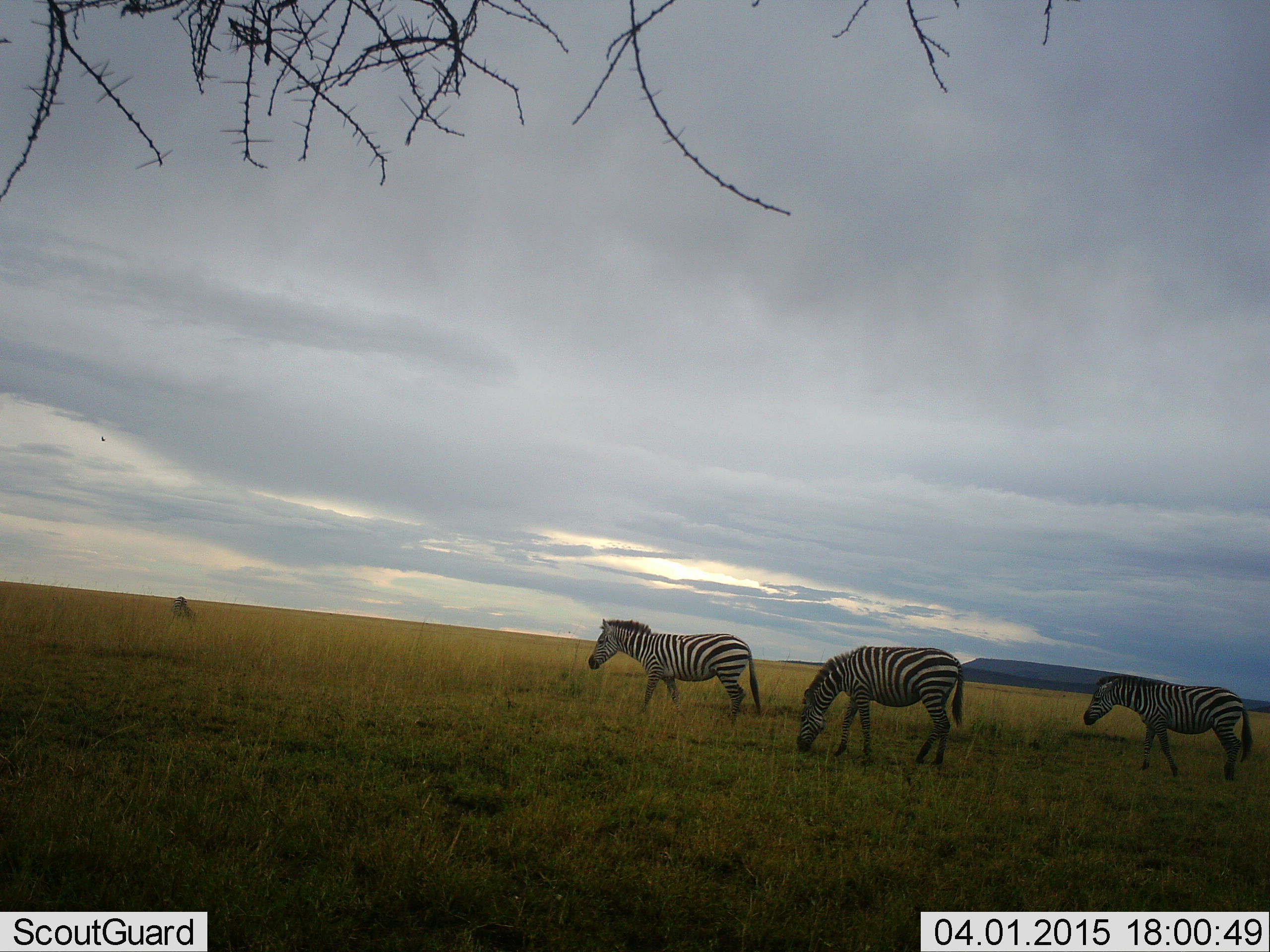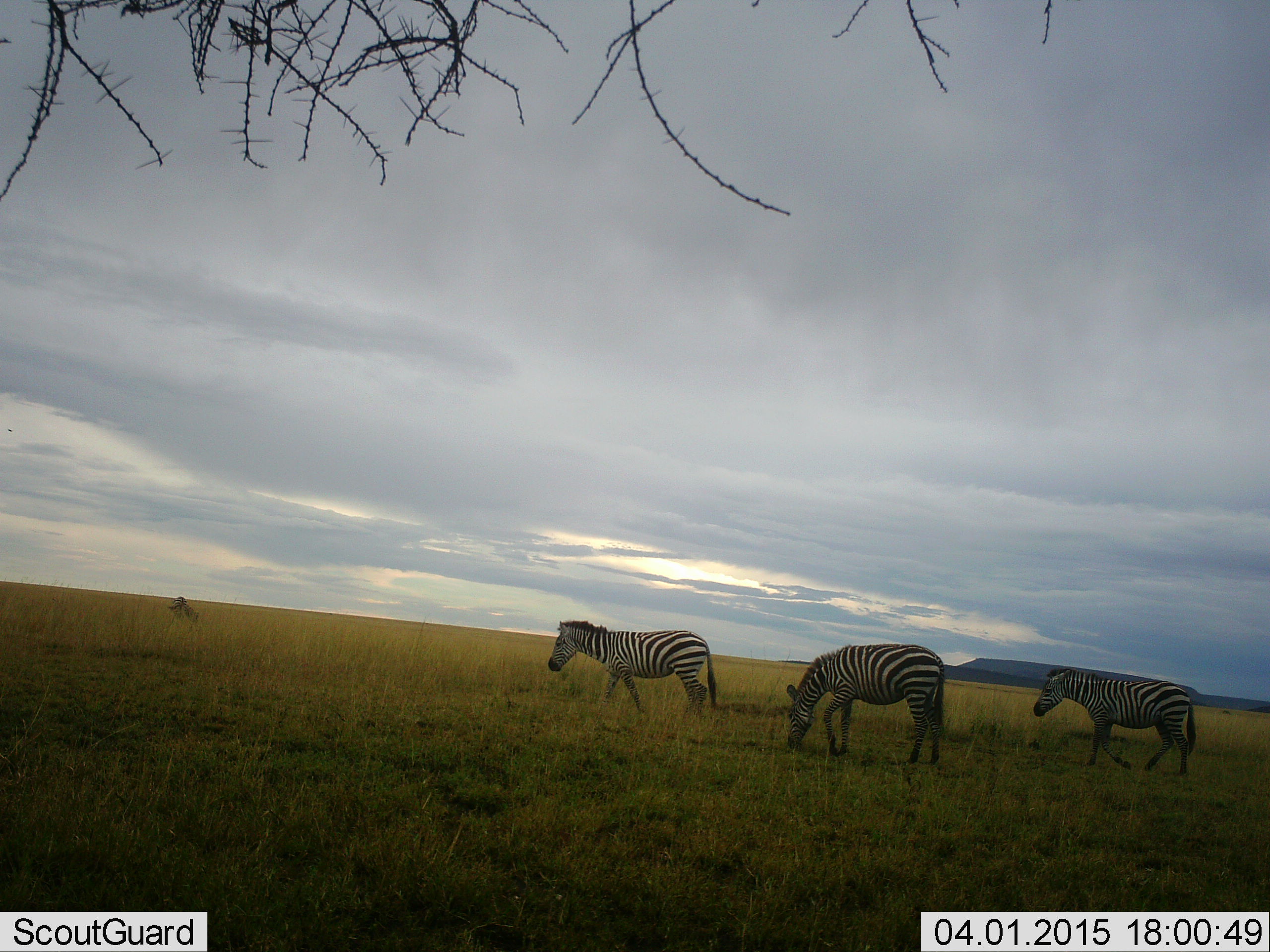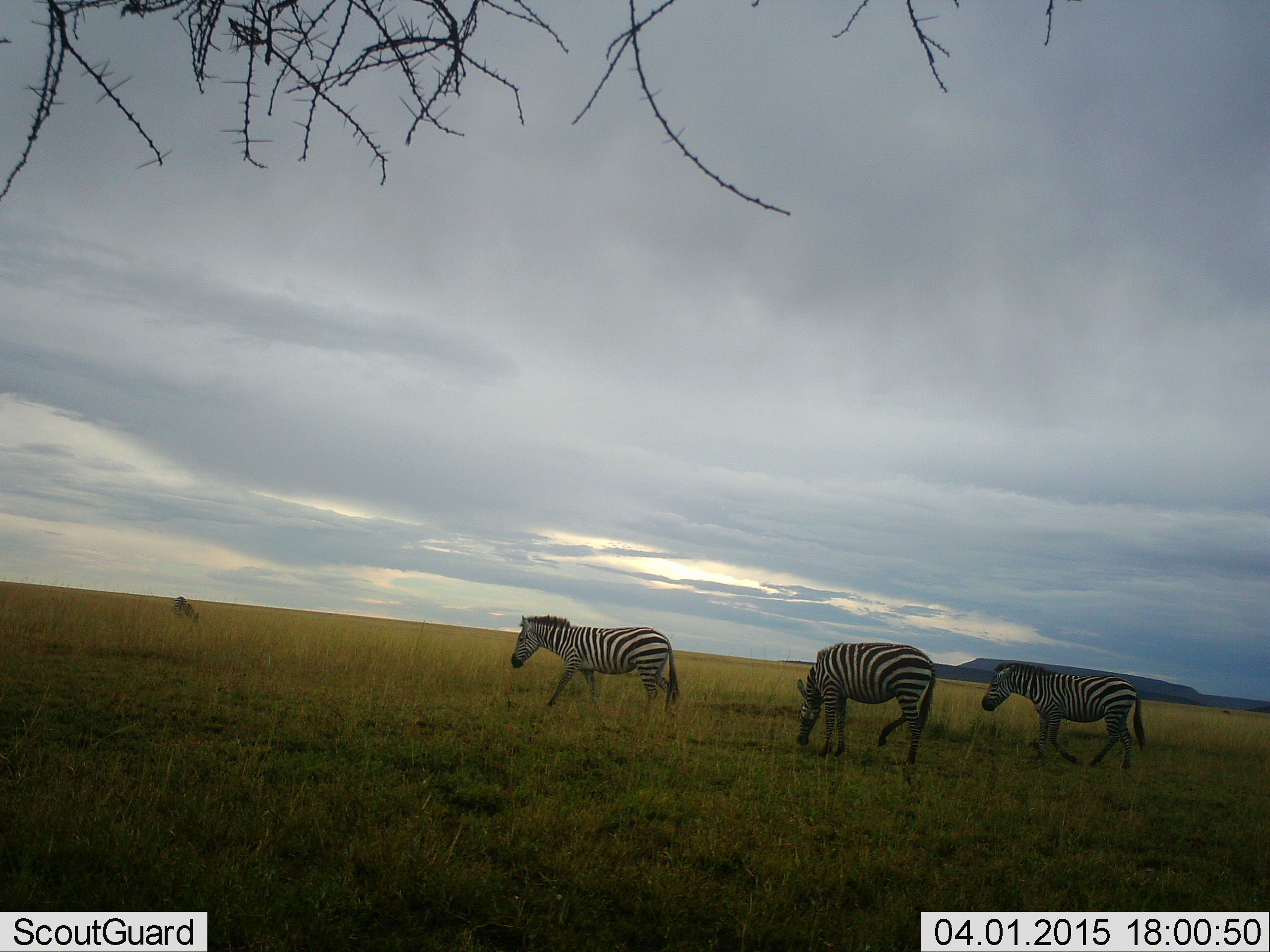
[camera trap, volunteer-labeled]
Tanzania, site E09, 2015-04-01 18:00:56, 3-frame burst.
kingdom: Animalia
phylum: Chordata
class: Mammalia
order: Perissodactyla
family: Equidae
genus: Equus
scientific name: Equus quagga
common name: plains zebra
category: zebra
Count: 3.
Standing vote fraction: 18%.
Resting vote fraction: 0%.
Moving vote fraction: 73%.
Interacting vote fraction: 9%.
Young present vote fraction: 0%.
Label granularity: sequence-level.